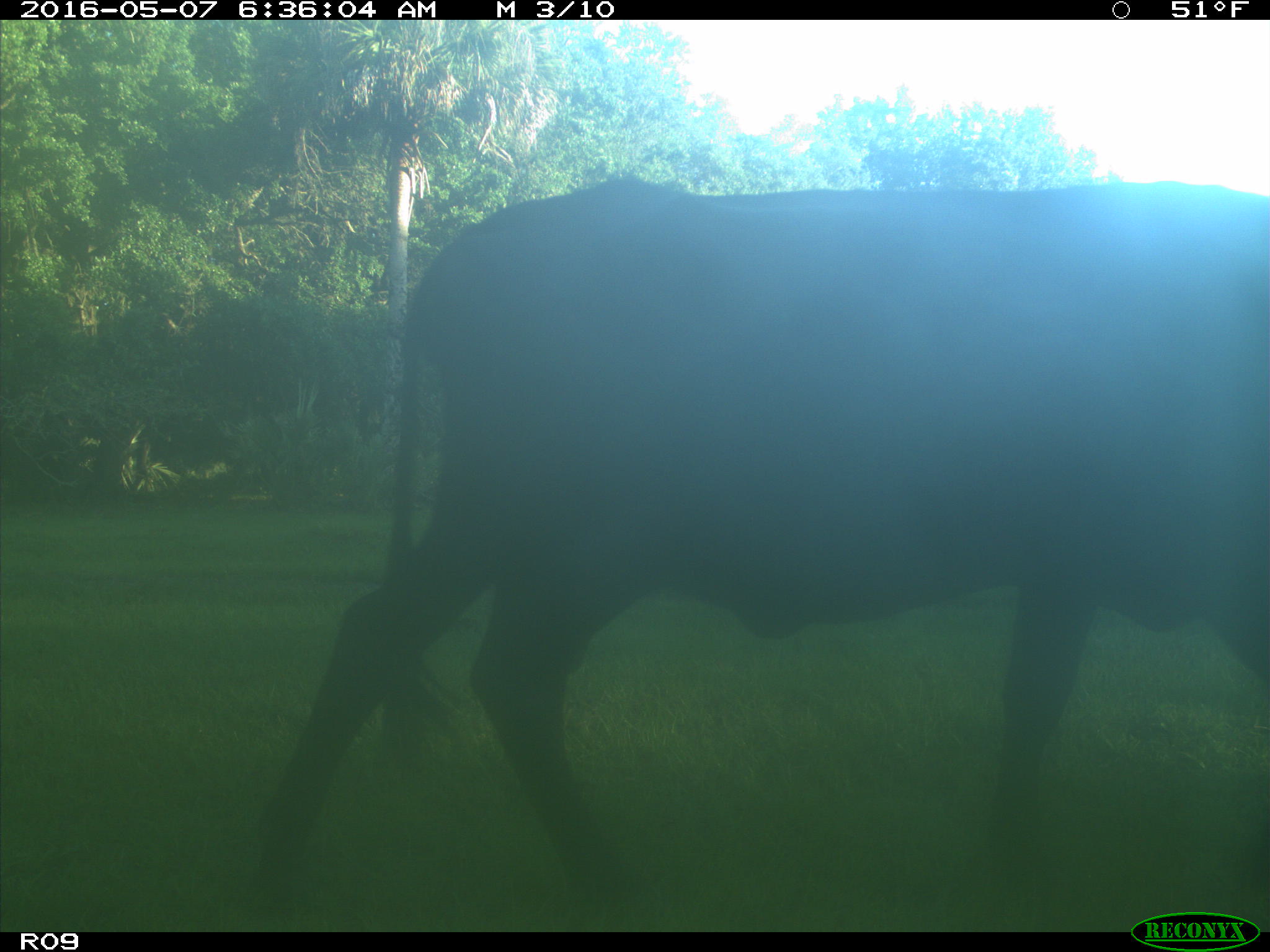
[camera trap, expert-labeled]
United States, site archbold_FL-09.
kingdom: Animalia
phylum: Chordata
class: Mammalia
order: Artiodactyla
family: Bovidae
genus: Bos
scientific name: Bos taurus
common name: domestic cow